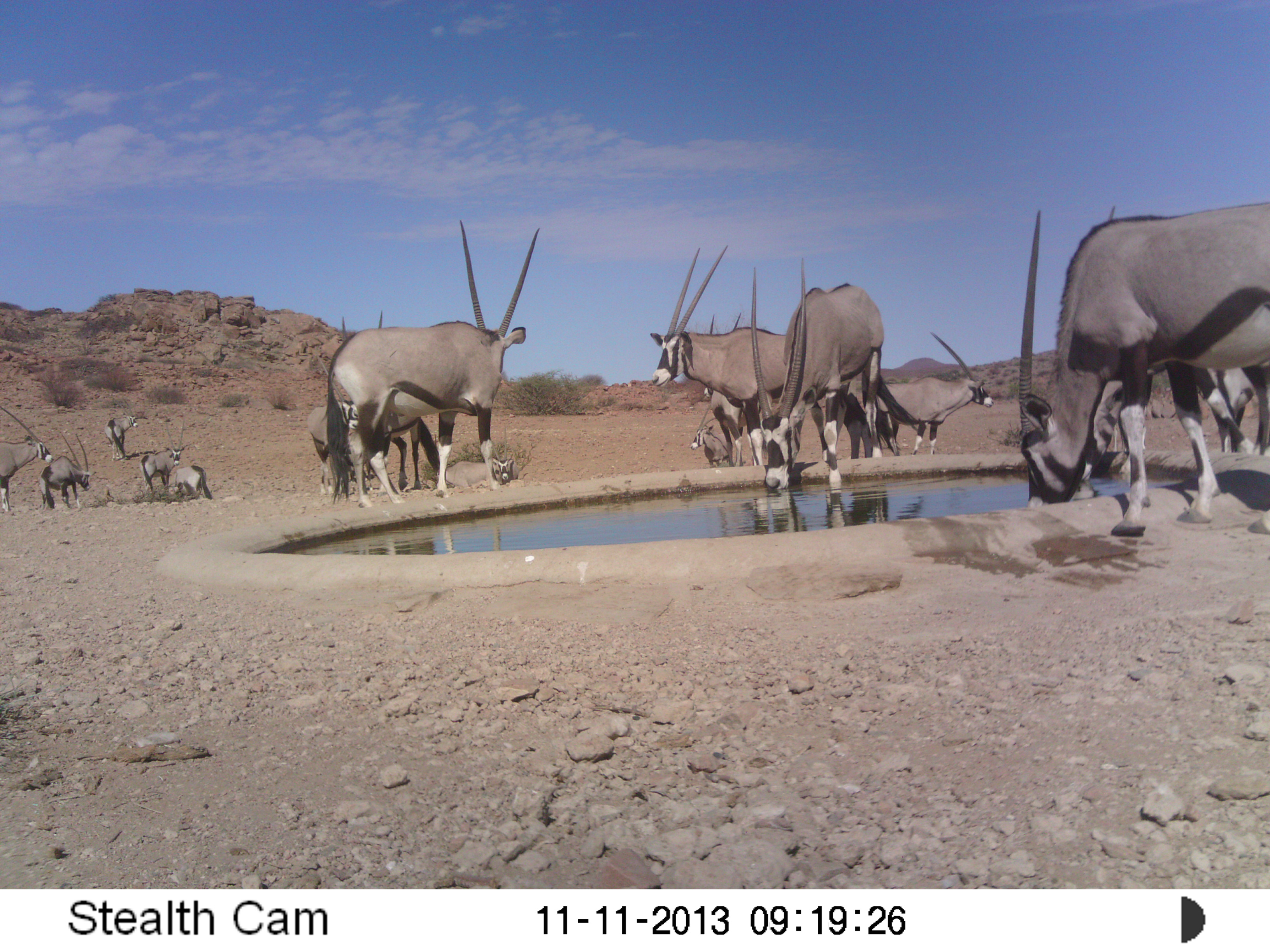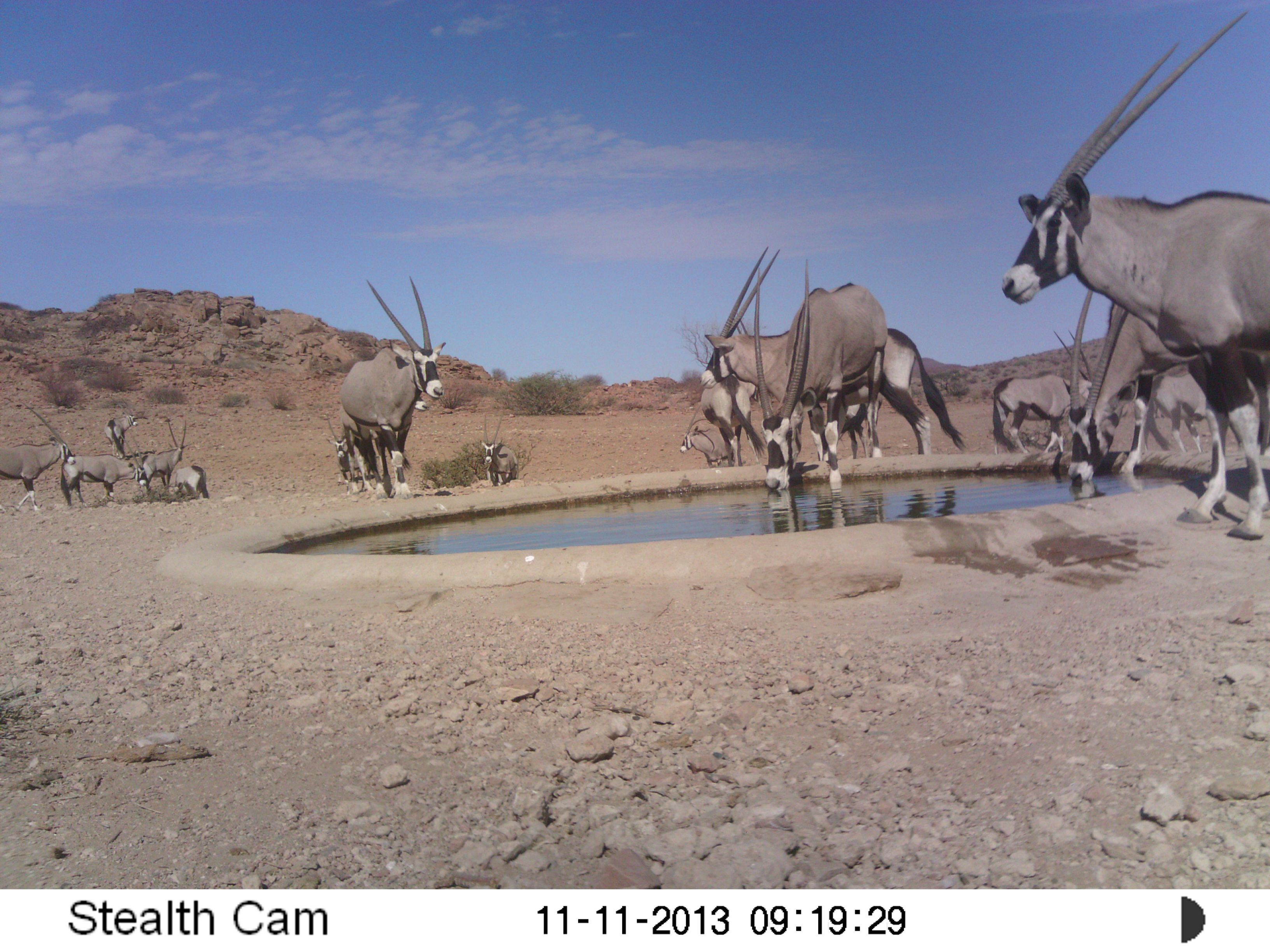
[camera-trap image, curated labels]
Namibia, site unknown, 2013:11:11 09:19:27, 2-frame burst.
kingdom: Animalia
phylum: Chordata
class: Mammalia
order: Artiodactyla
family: Bovidae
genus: Oryx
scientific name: Oryx gazella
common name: gemsbok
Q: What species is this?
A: Oryx gazella (gemsbok).